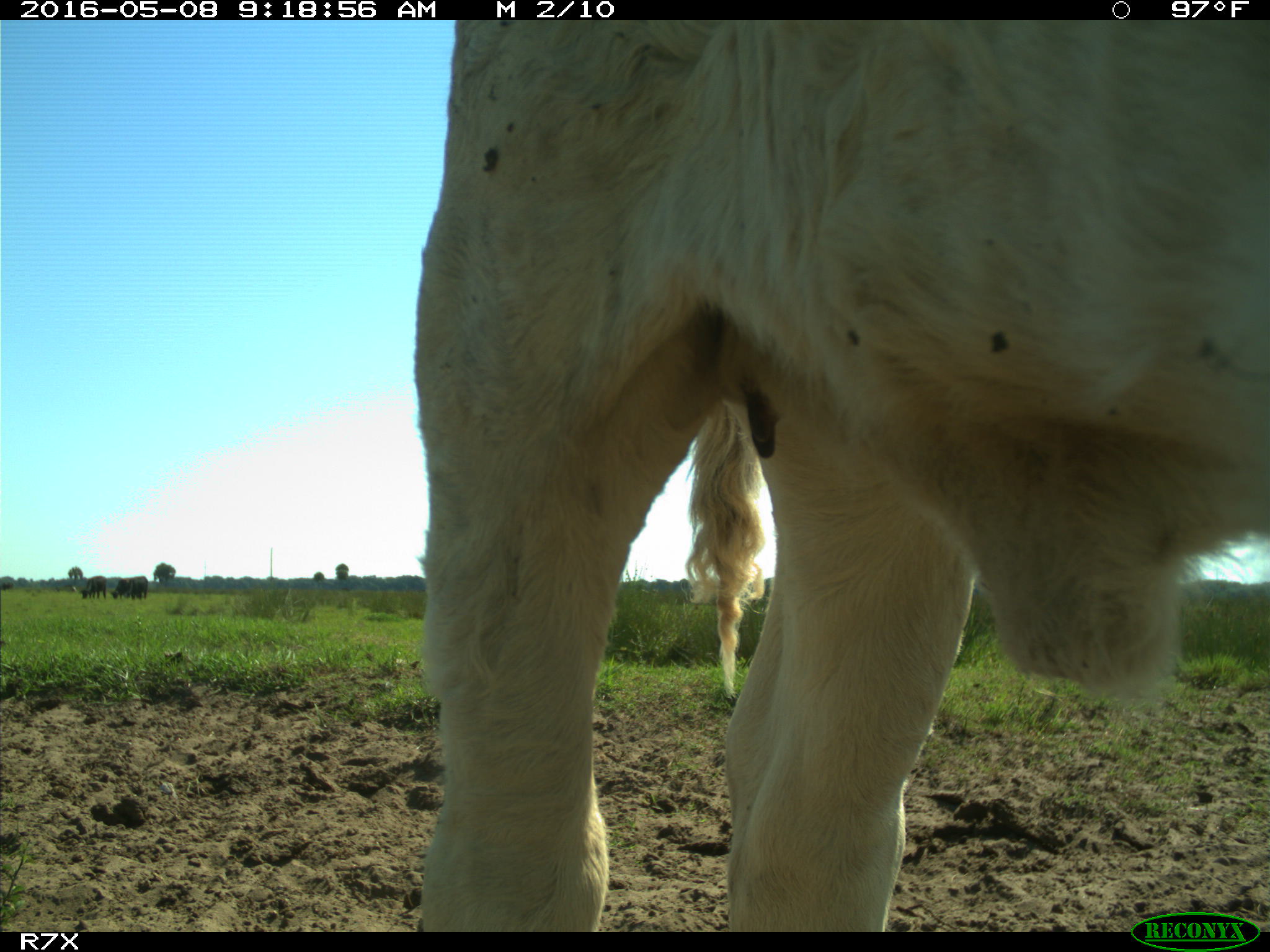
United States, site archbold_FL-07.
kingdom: Animalia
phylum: Chordata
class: Mammalia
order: Artiodactyla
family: Bovidae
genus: Bos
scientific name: Bos taurus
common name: domestic cow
Bos taurus (domestic cow).